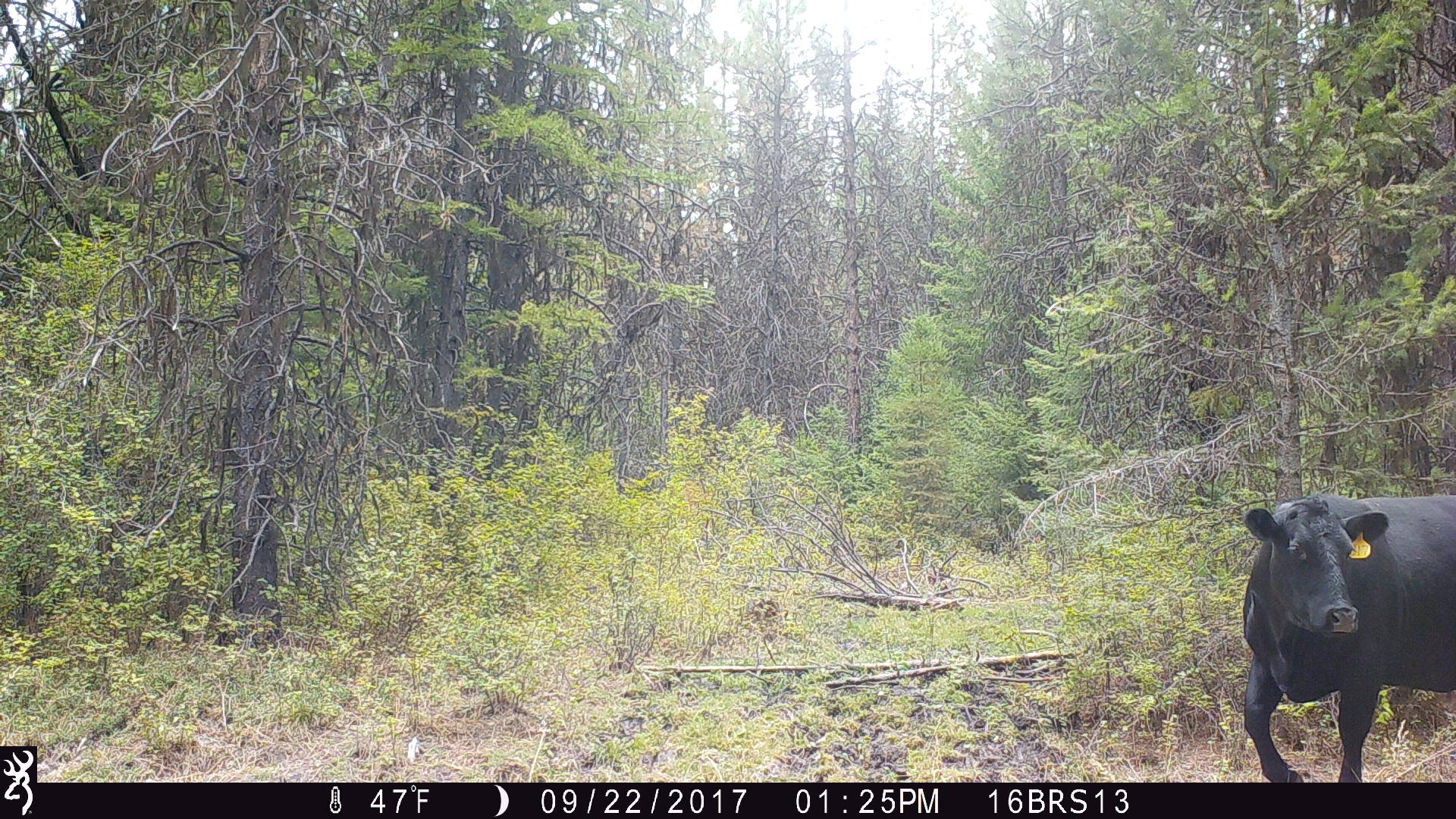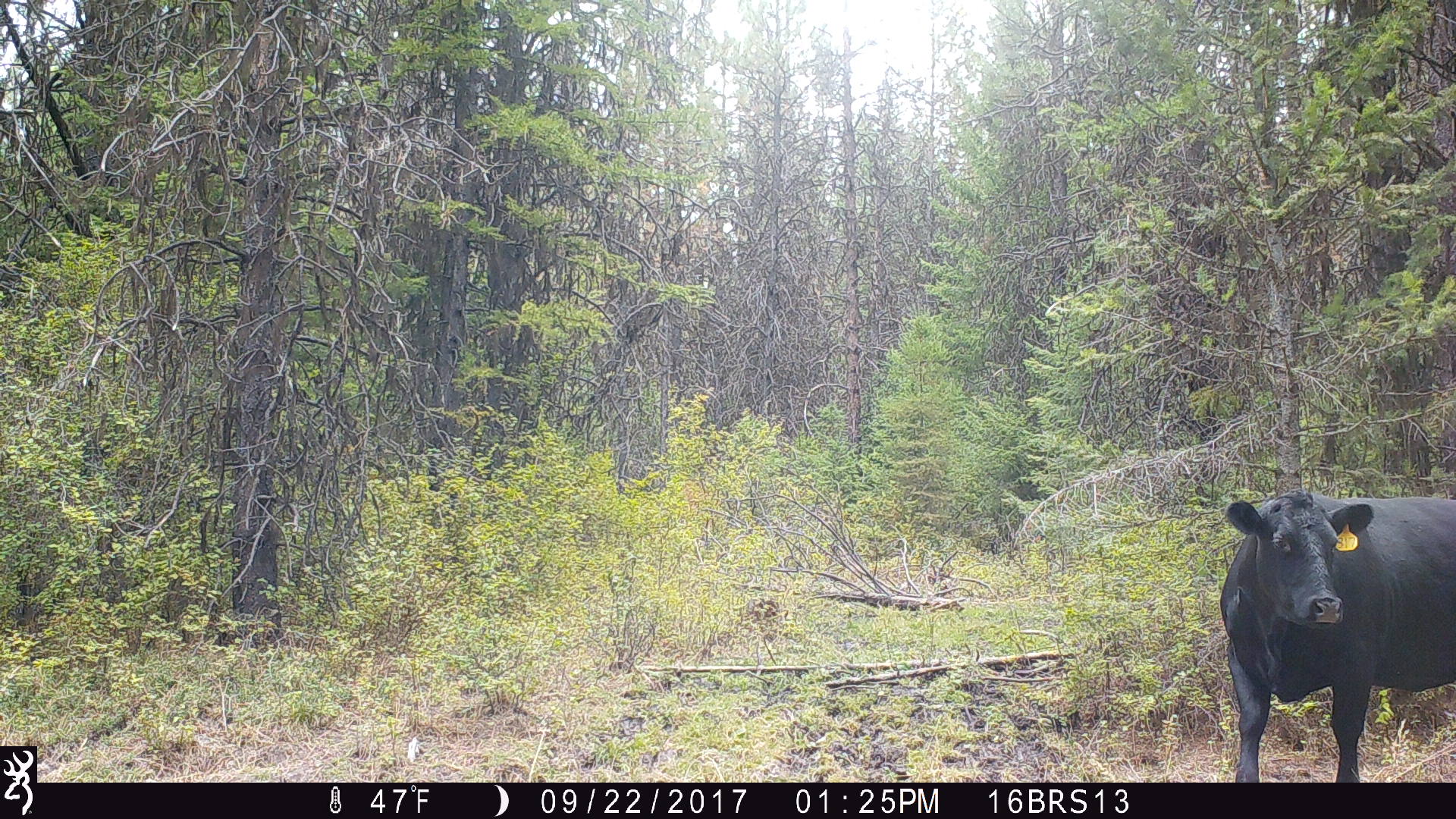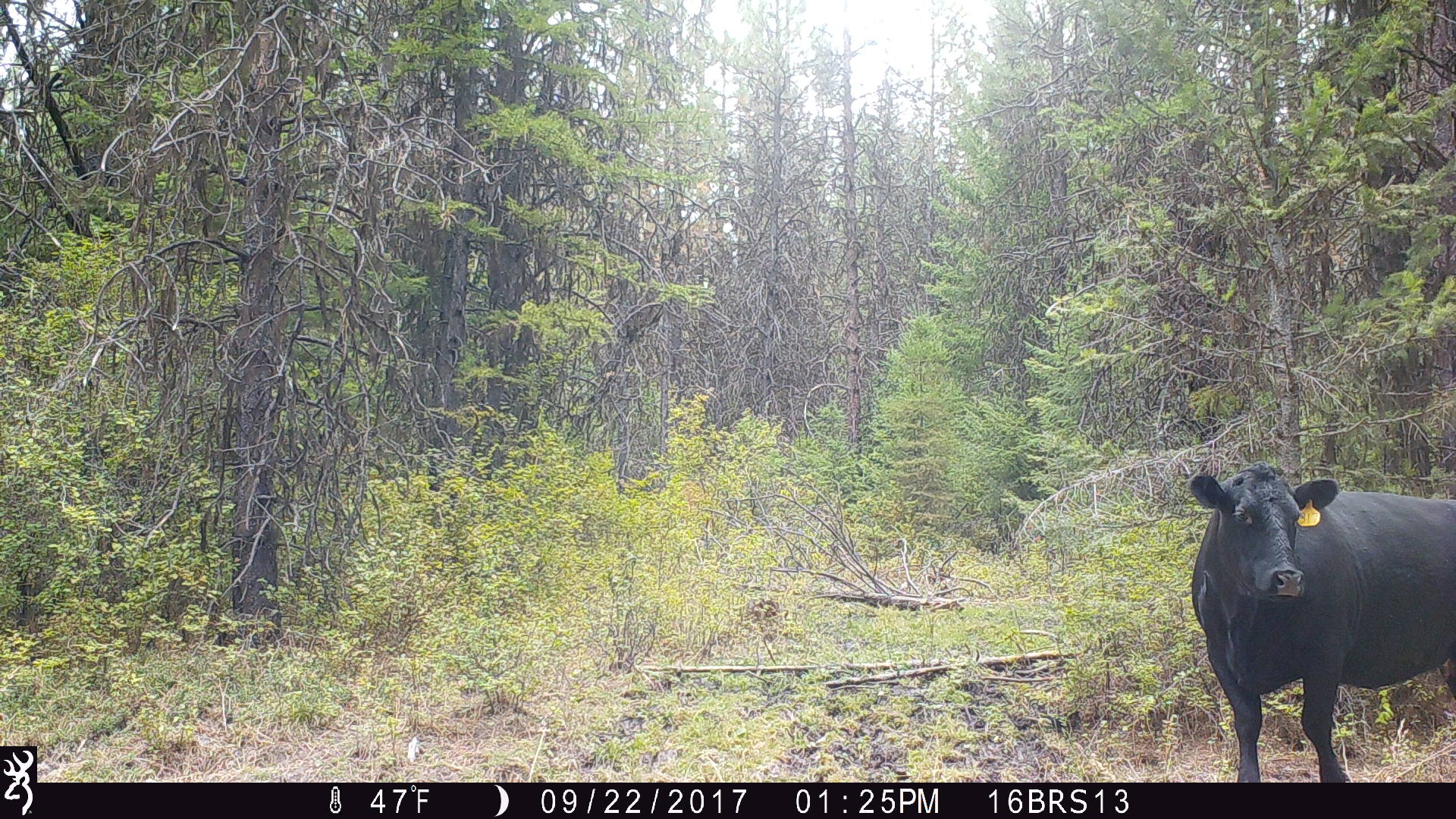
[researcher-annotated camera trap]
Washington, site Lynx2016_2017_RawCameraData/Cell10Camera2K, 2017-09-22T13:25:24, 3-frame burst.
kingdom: Animalia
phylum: Chordata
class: Mammalia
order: Artiodactyla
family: Bovidae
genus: Bos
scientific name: Bos taurus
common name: domestic cattle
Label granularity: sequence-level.